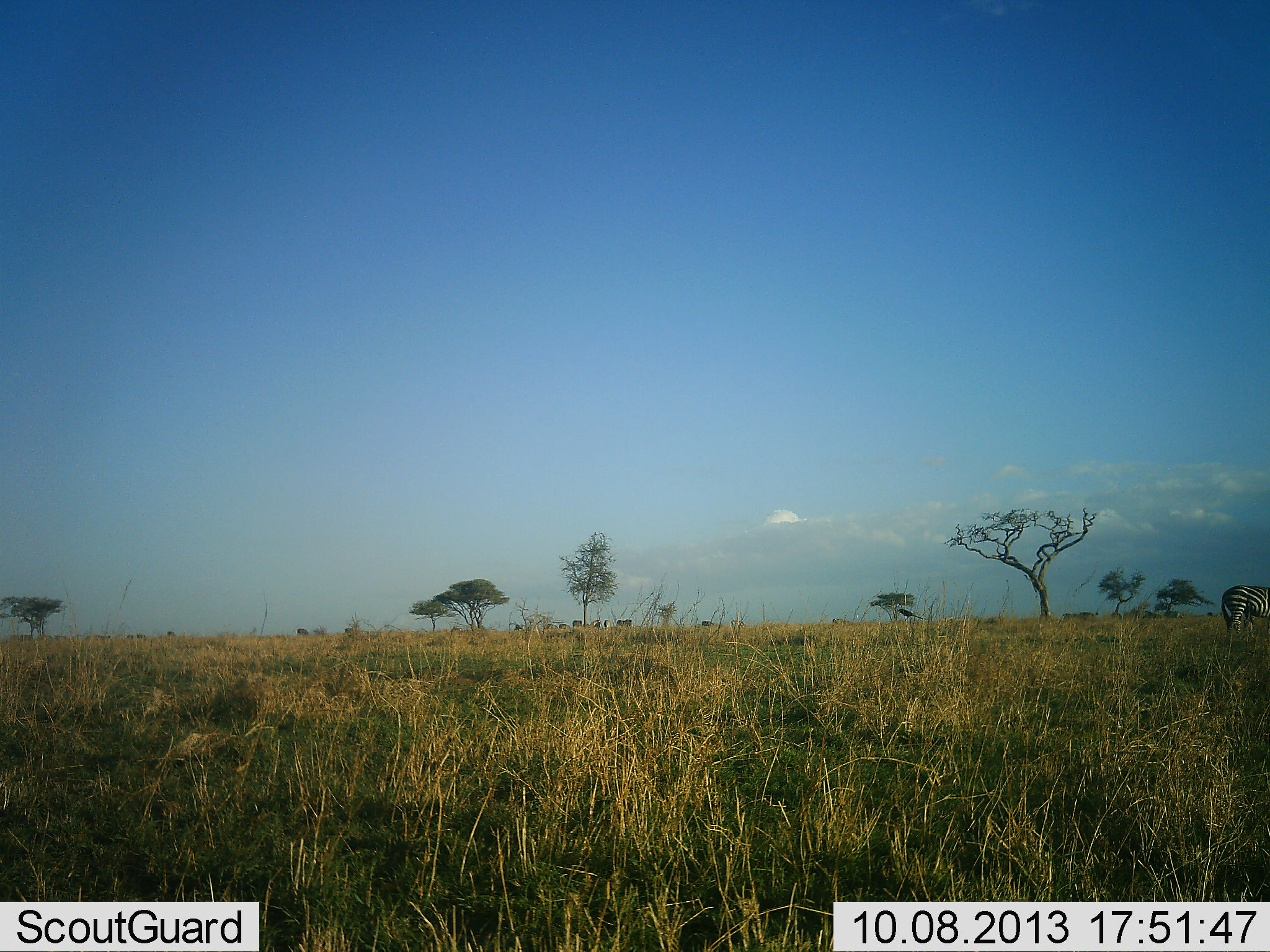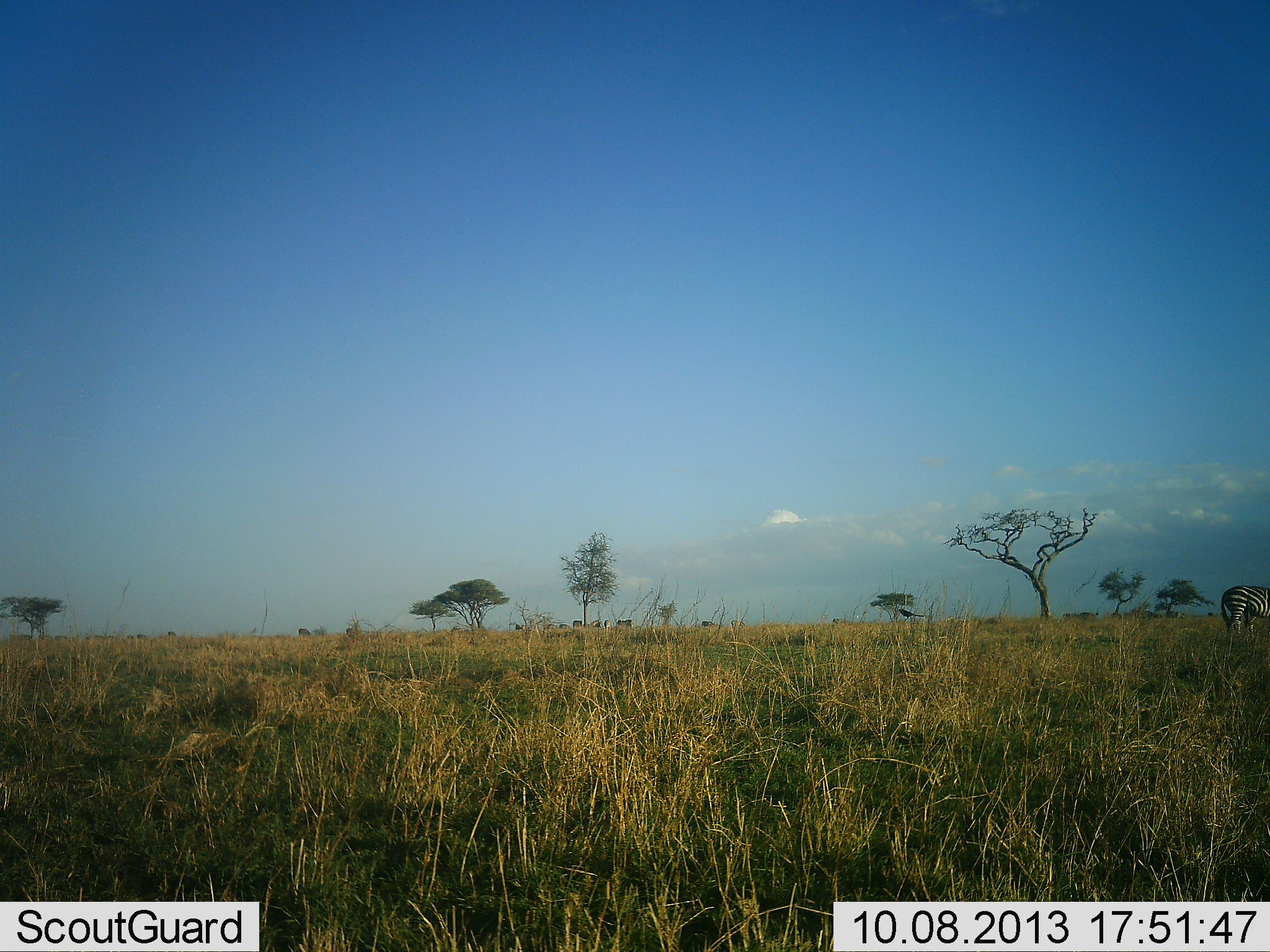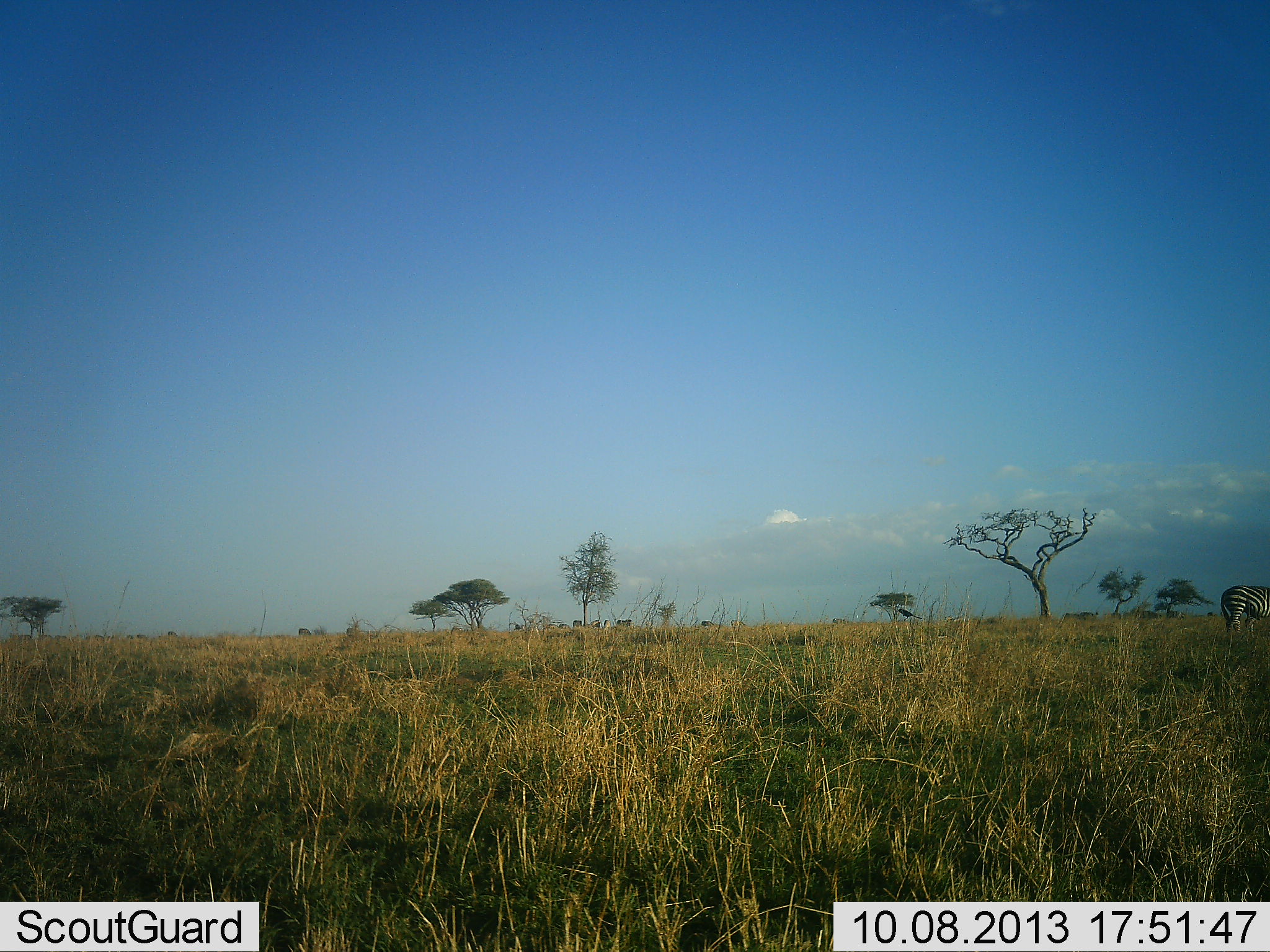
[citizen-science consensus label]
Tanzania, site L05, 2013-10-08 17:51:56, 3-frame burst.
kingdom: Animalia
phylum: Chordata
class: Mammalia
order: Perissodactyla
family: Equidae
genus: Equus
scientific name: Equus quagga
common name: plains zebra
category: zebra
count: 1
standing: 100%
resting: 0%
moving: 0%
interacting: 0%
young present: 0%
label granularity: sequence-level